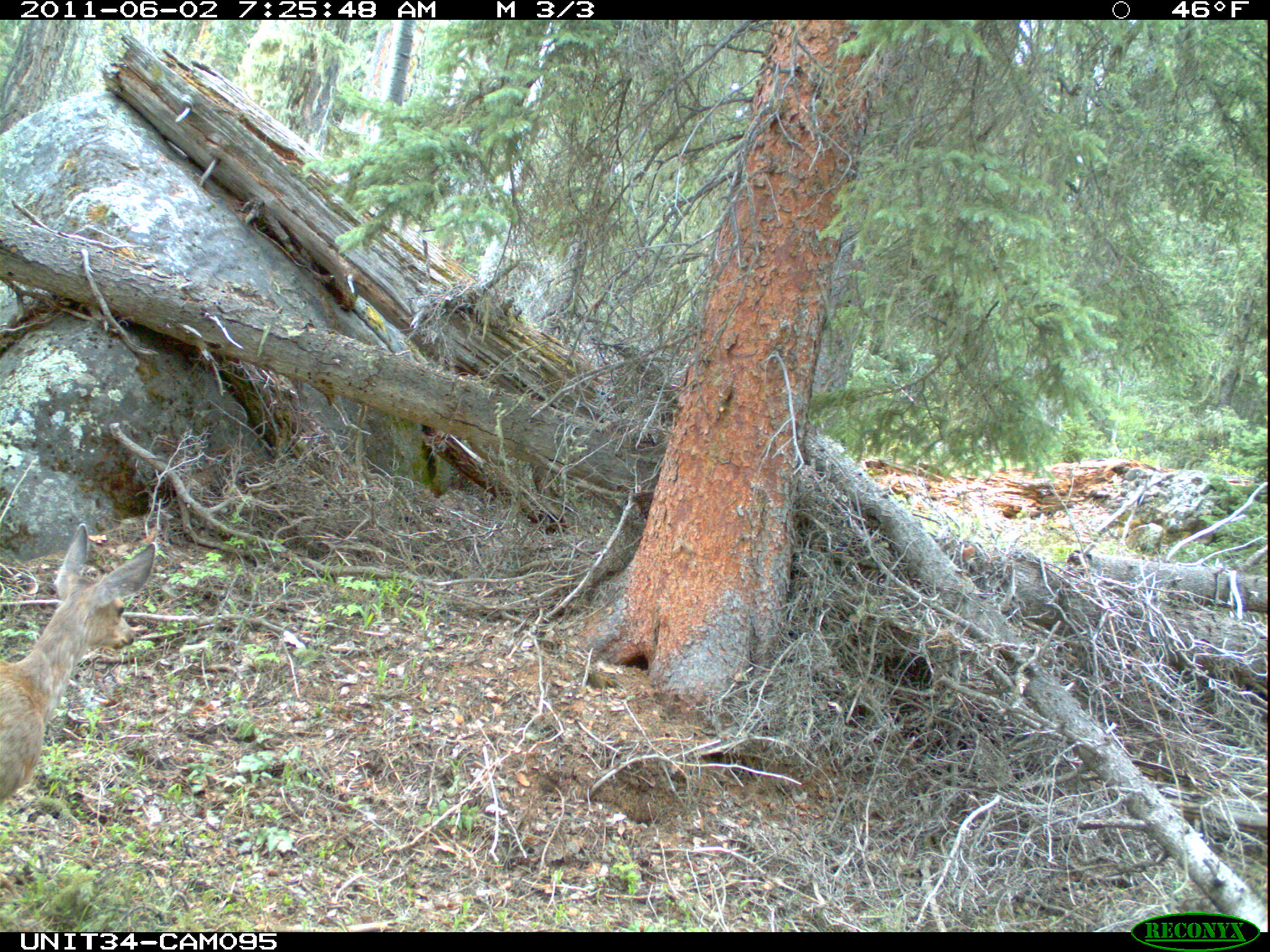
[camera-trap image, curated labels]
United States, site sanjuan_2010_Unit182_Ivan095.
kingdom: Animalia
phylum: Chordata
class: Mammalia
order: Artiodactyla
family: Cervidae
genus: Odocoileus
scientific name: Odocoileus hemionus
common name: mule deer